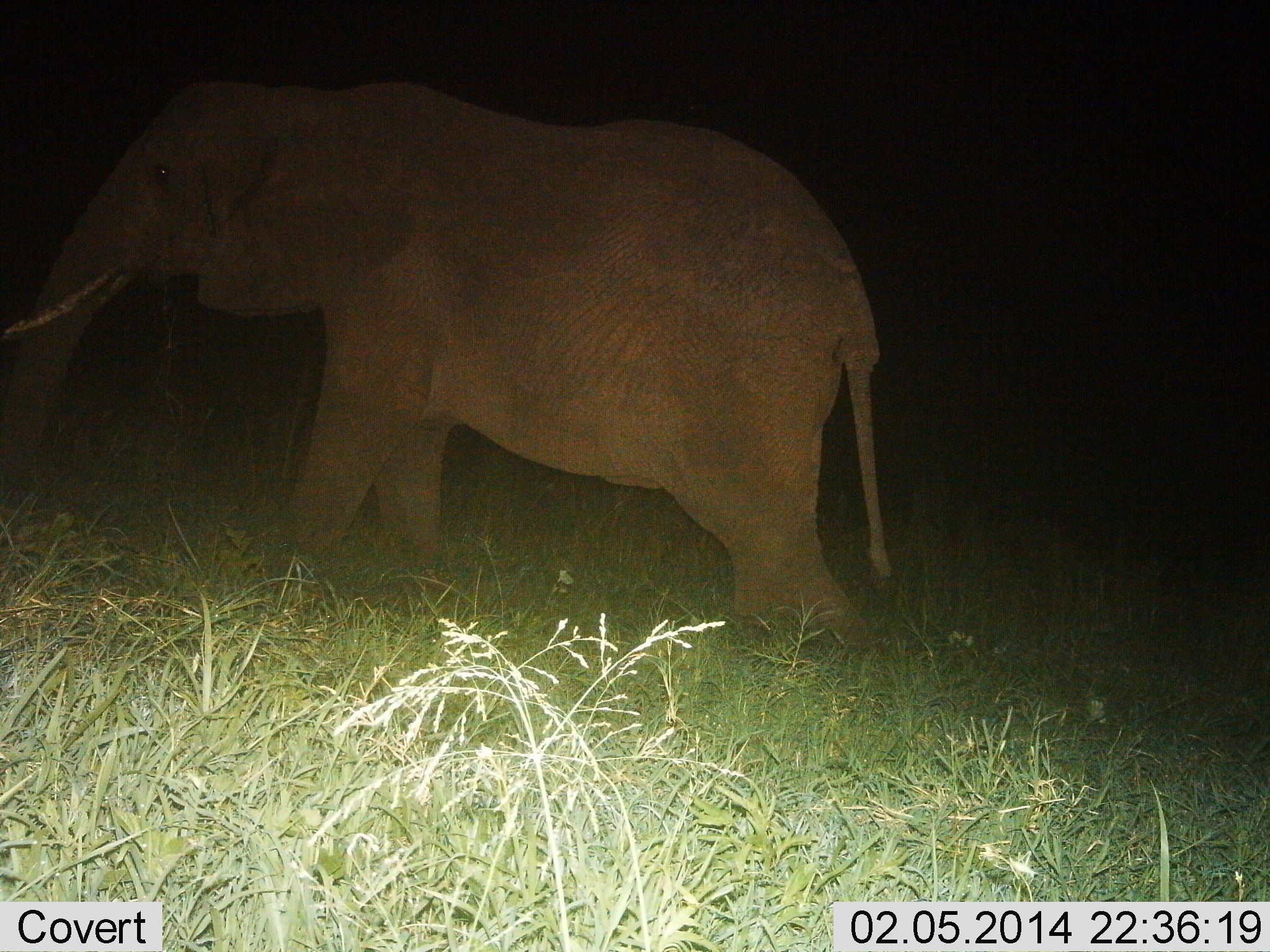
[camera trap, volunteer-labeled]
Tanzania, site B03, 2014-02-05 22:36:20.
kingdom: Animalia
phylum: Chordata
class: Mammalia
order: Proboscidea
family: Elephantidae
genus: Loxodonta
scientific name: Loxodonta africana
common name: african bush elephant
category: elephant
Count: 1.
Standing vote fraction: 50%.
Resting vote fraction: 0%.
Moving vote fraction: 50%.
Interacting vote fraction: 0%.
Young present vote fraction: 0%.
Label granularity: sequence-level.